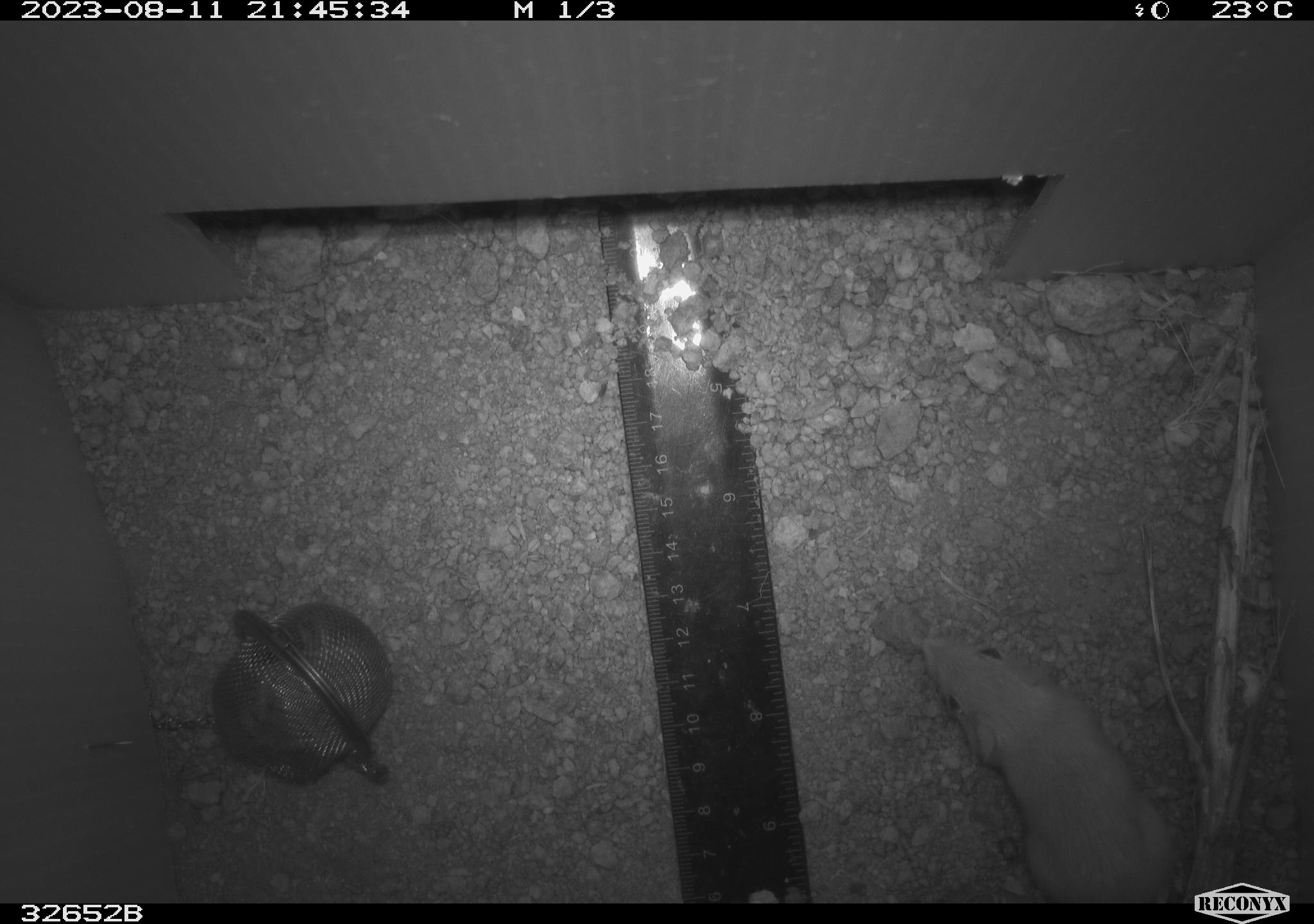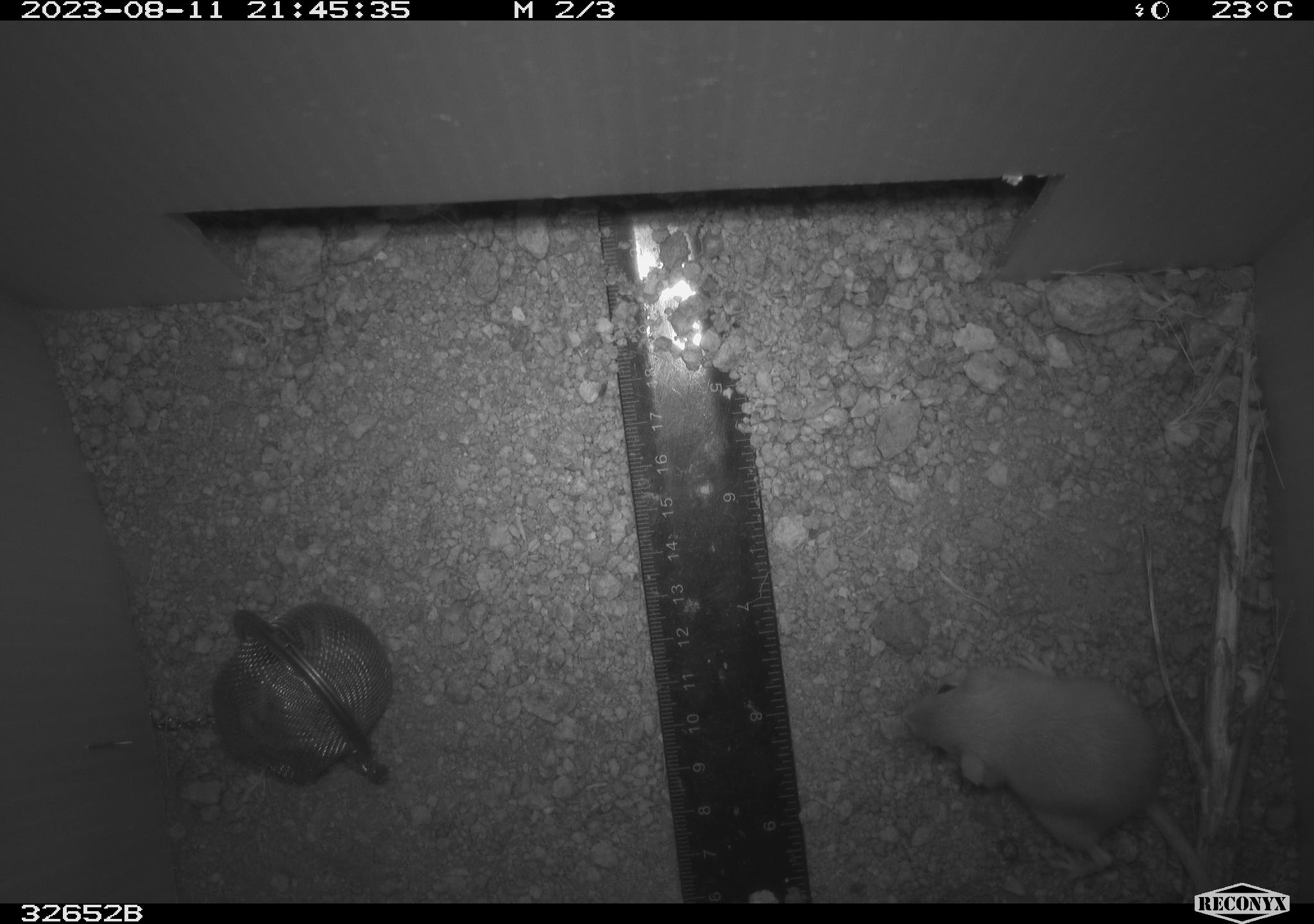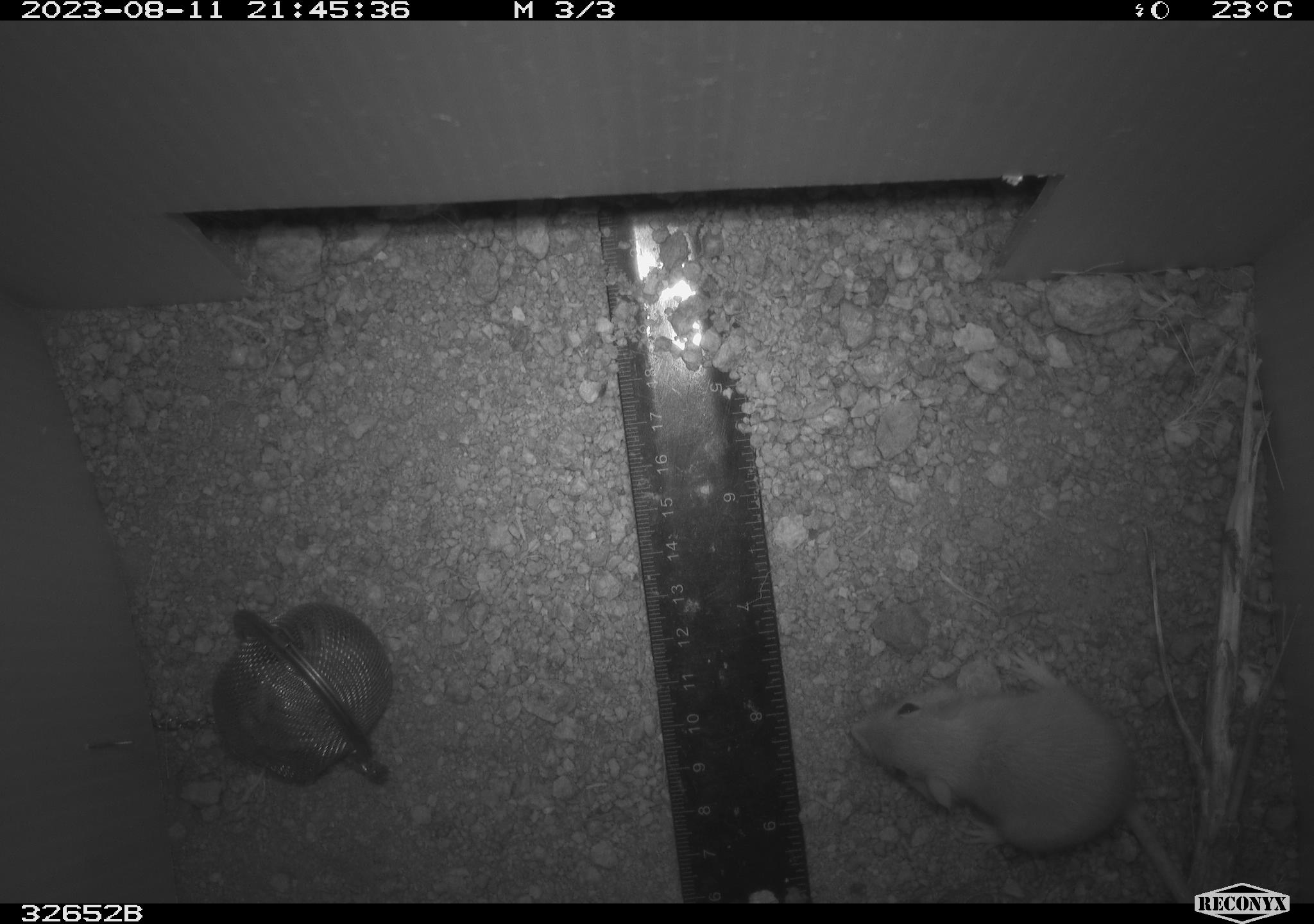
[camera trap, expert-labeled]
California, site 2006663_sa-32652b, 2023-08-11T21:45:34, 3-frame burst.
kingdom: Animalia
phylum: Chordata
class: Mammalia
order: Rodentia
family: Heteromyidae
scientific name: Heteromyidae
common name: kangaroo rats and pocket mice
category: heteromyidae family